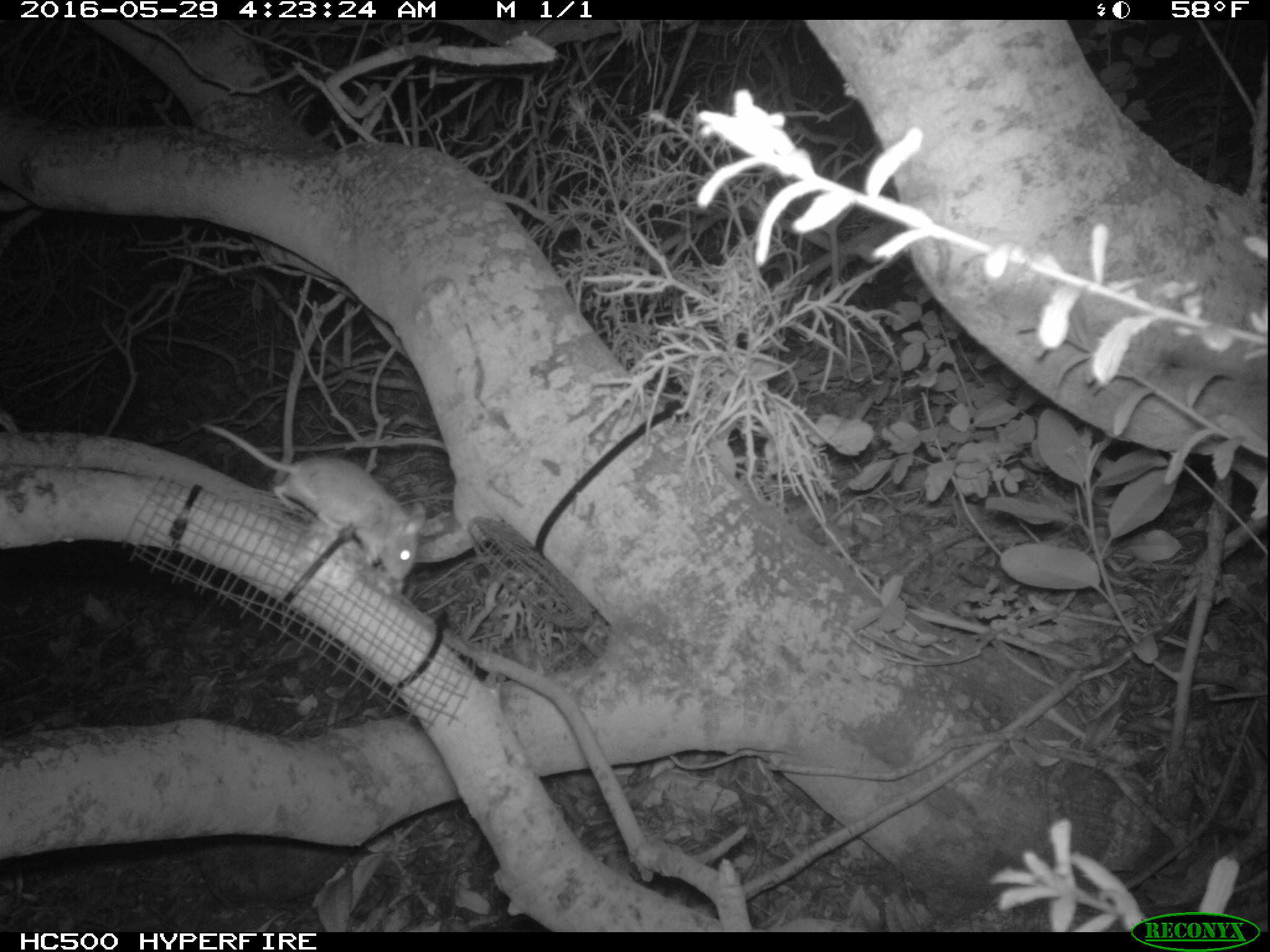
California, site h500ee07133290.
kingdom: Animalia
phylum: Chordata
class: Mammalia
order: Rodentia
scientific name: Rodentia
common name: rodent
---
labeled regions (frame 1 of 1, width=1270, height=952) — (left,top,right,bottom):
rodent: (198,413,420,583)